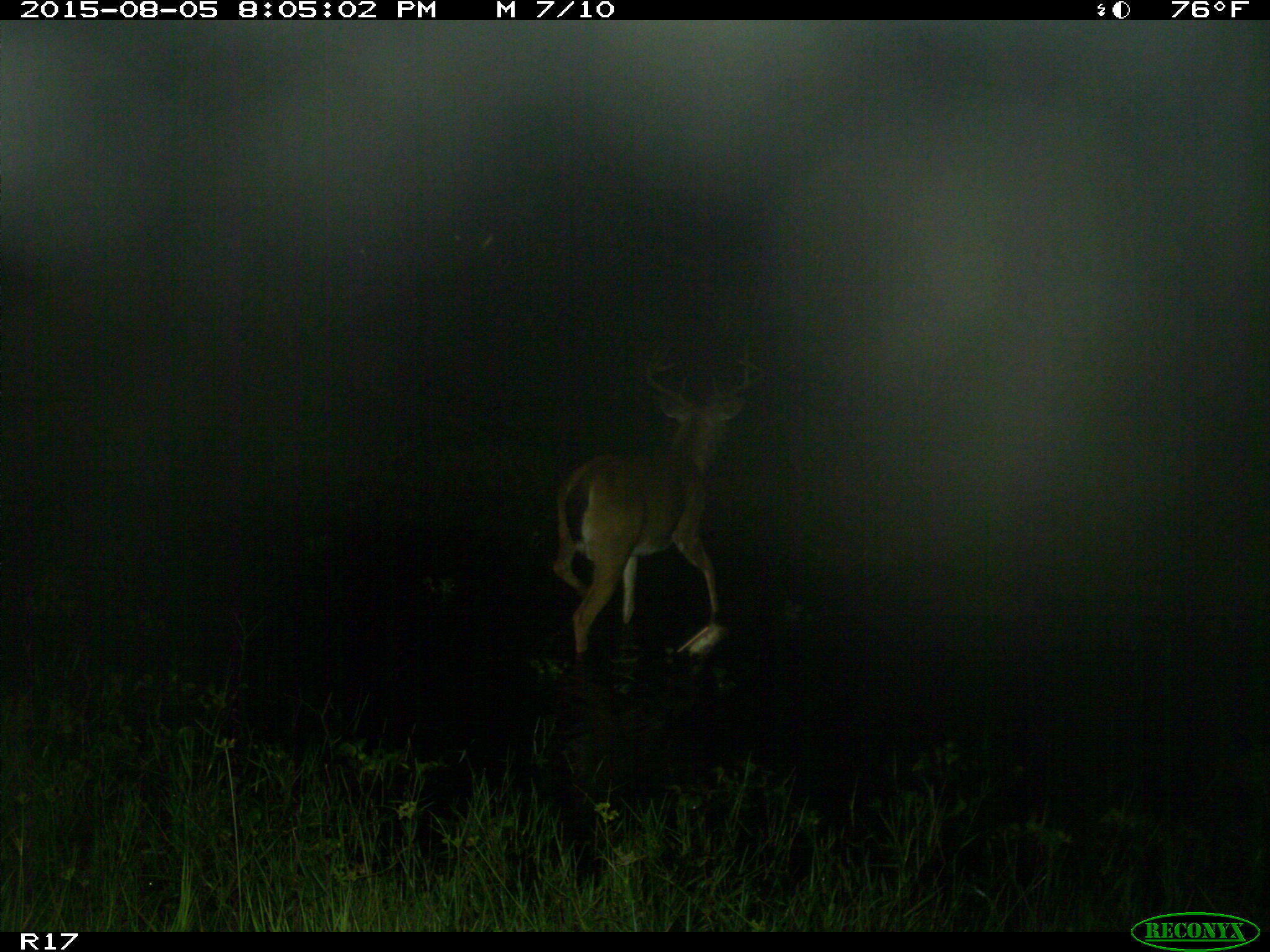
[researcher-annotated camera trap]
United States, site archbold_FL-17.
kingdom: Animalia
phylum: Chordata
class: Mammalia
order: Artiodactyla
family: Cervidae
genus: Odocoileus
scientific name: Odocoileus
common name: deer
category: unidentified deer